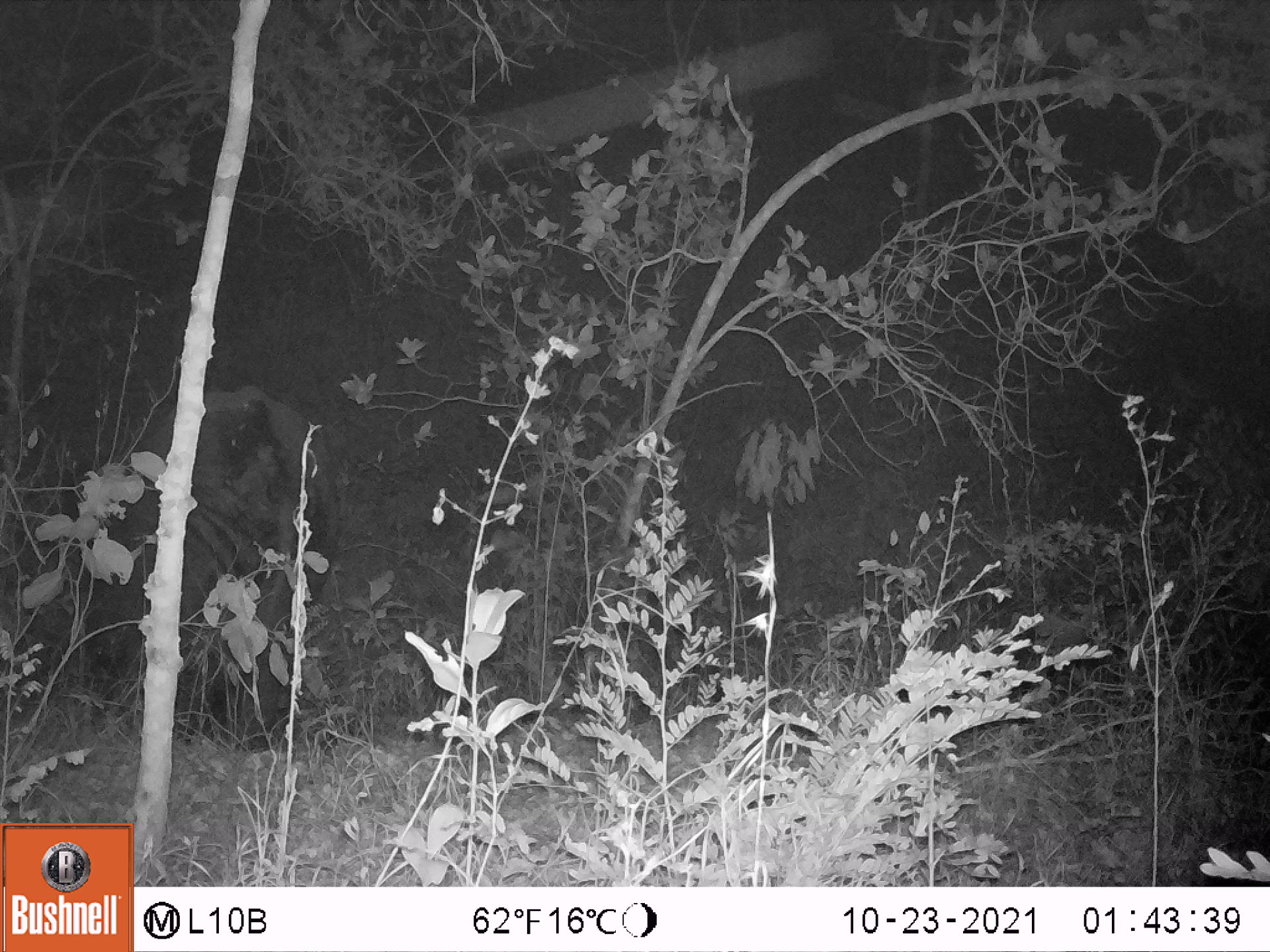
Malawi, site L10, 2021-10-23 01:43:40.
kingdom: Animalia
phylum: Chordata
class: Mammalia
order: Proboscidea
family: Elephantidae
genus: Loxodonta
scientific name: Loxodonta africana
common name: african savanna elephant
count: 1